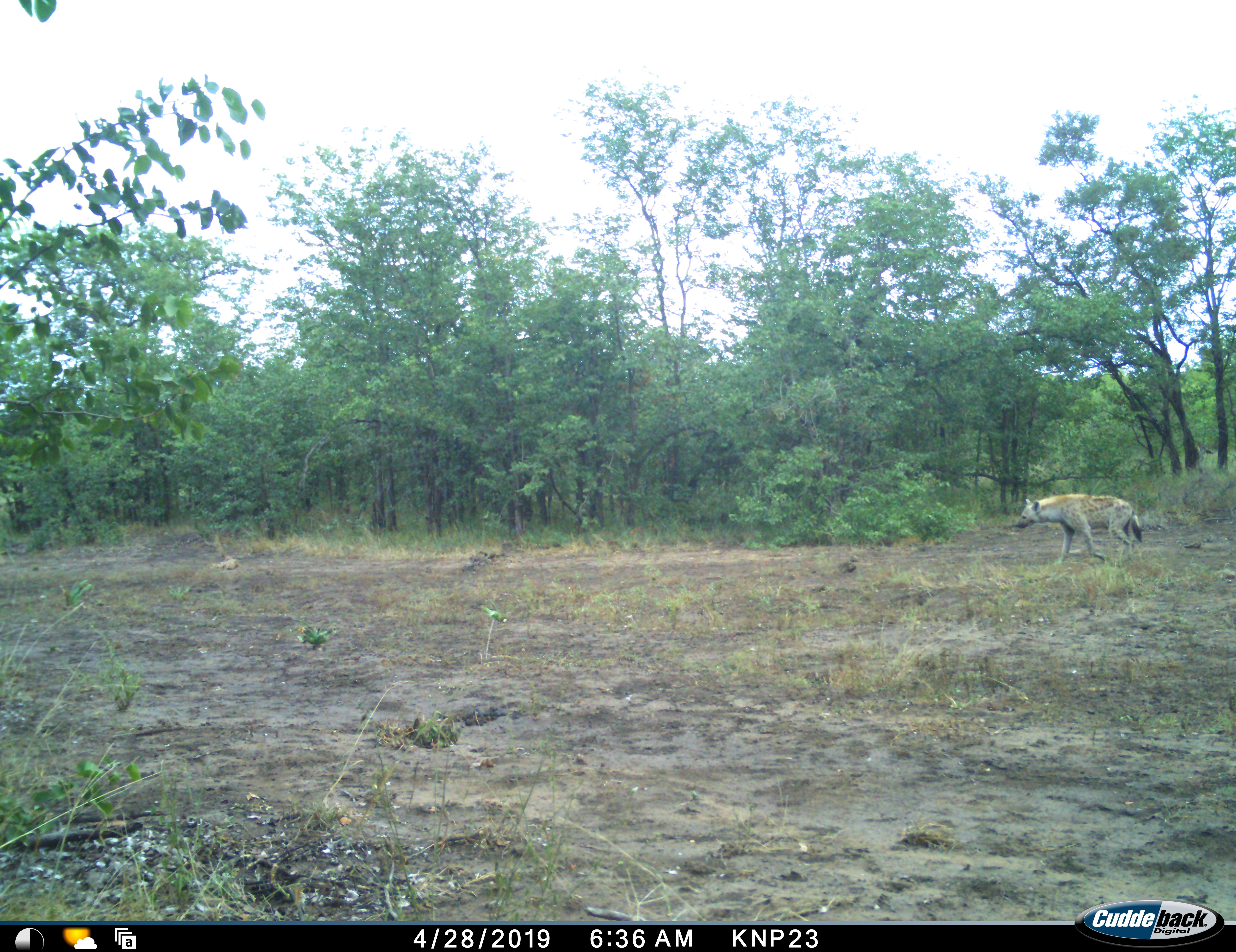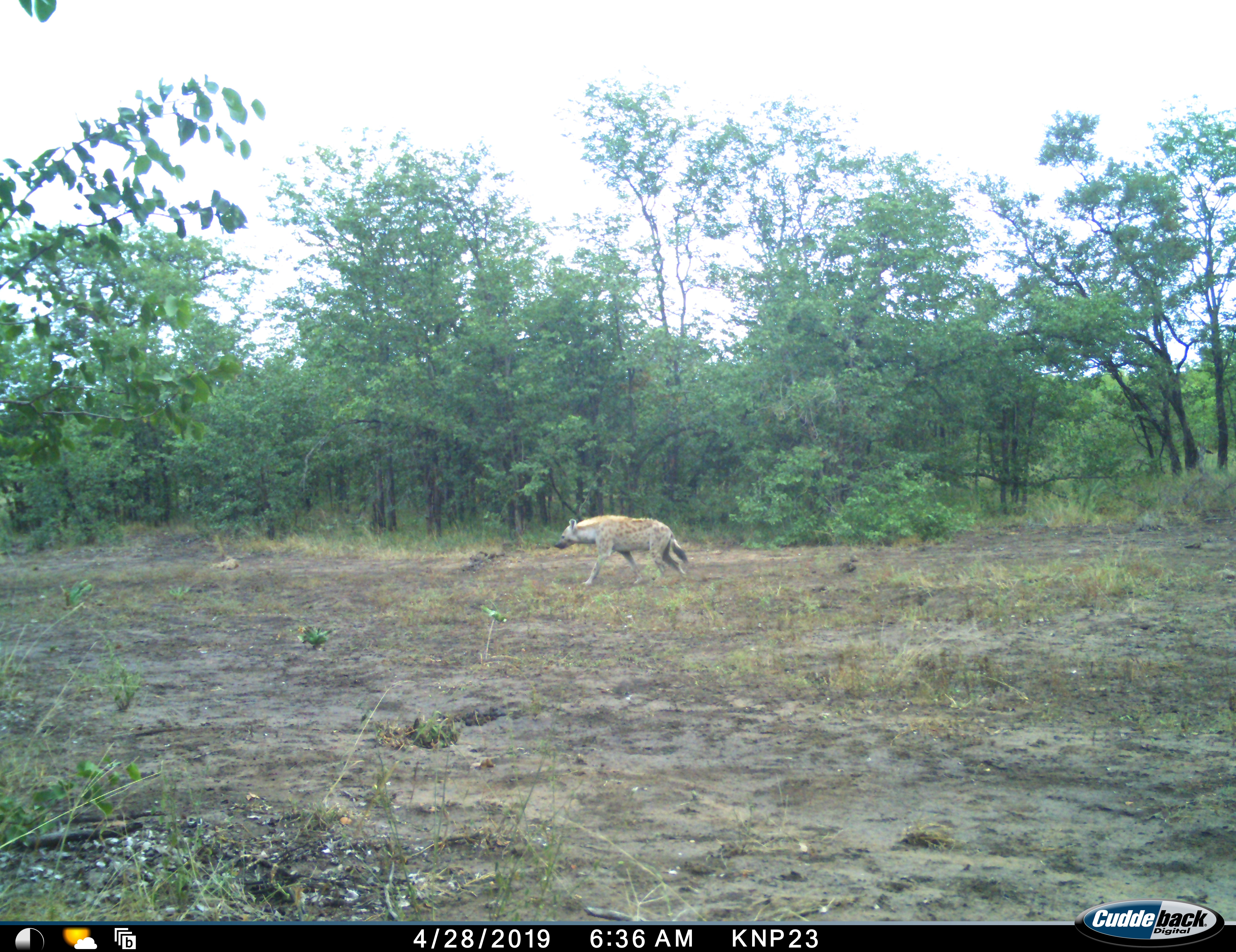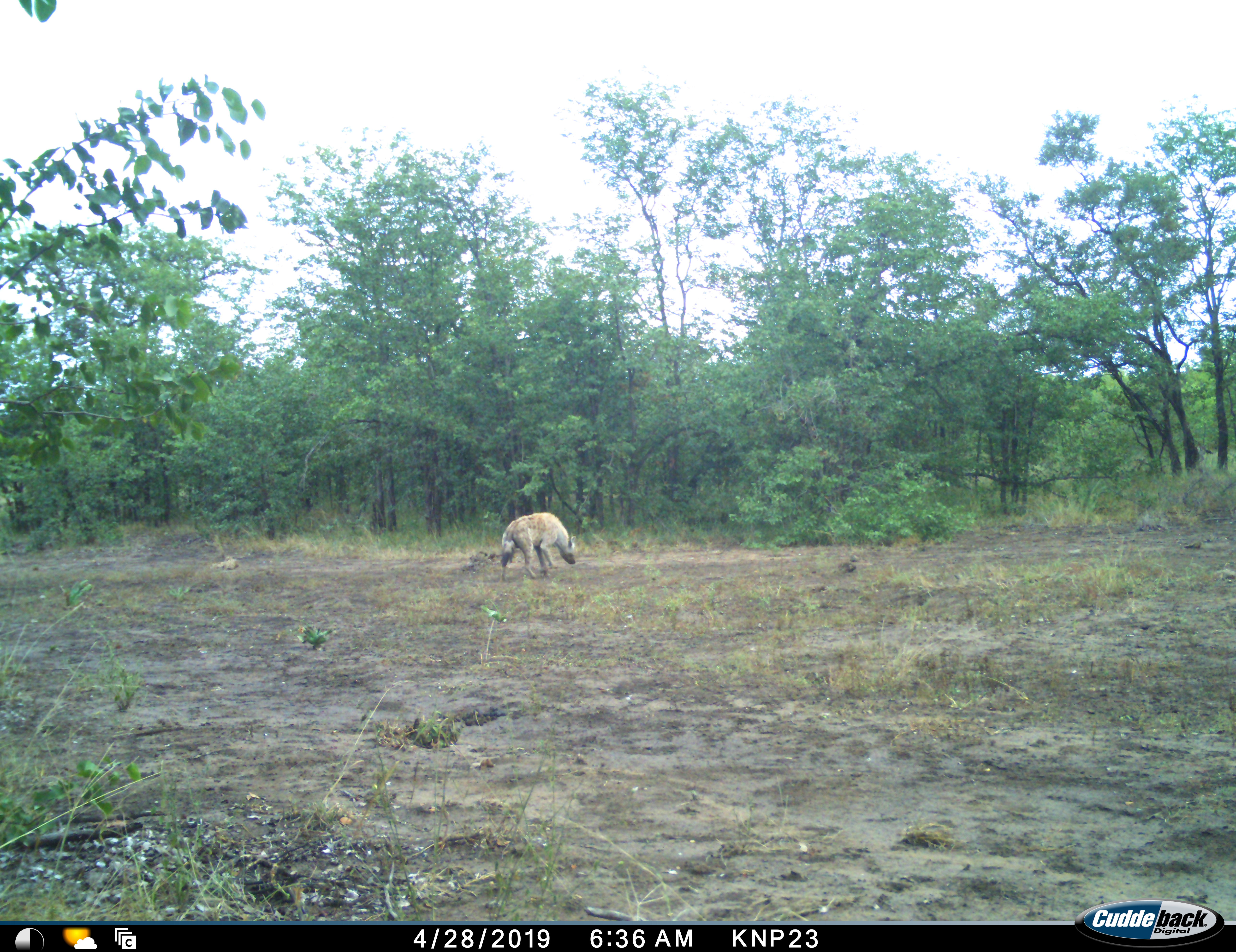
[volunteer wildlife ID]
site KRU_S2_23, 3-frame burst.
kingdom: Animalia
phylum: Chordata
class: Mammalia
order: Carnivora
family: Hyaenidae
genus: Crocuta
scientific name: Crocuta crocuta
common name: spotted hyena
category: hyenaspotted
Hyenaspotted (spotted hyena) (Crocuta crocuta), count 1. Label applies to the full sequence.